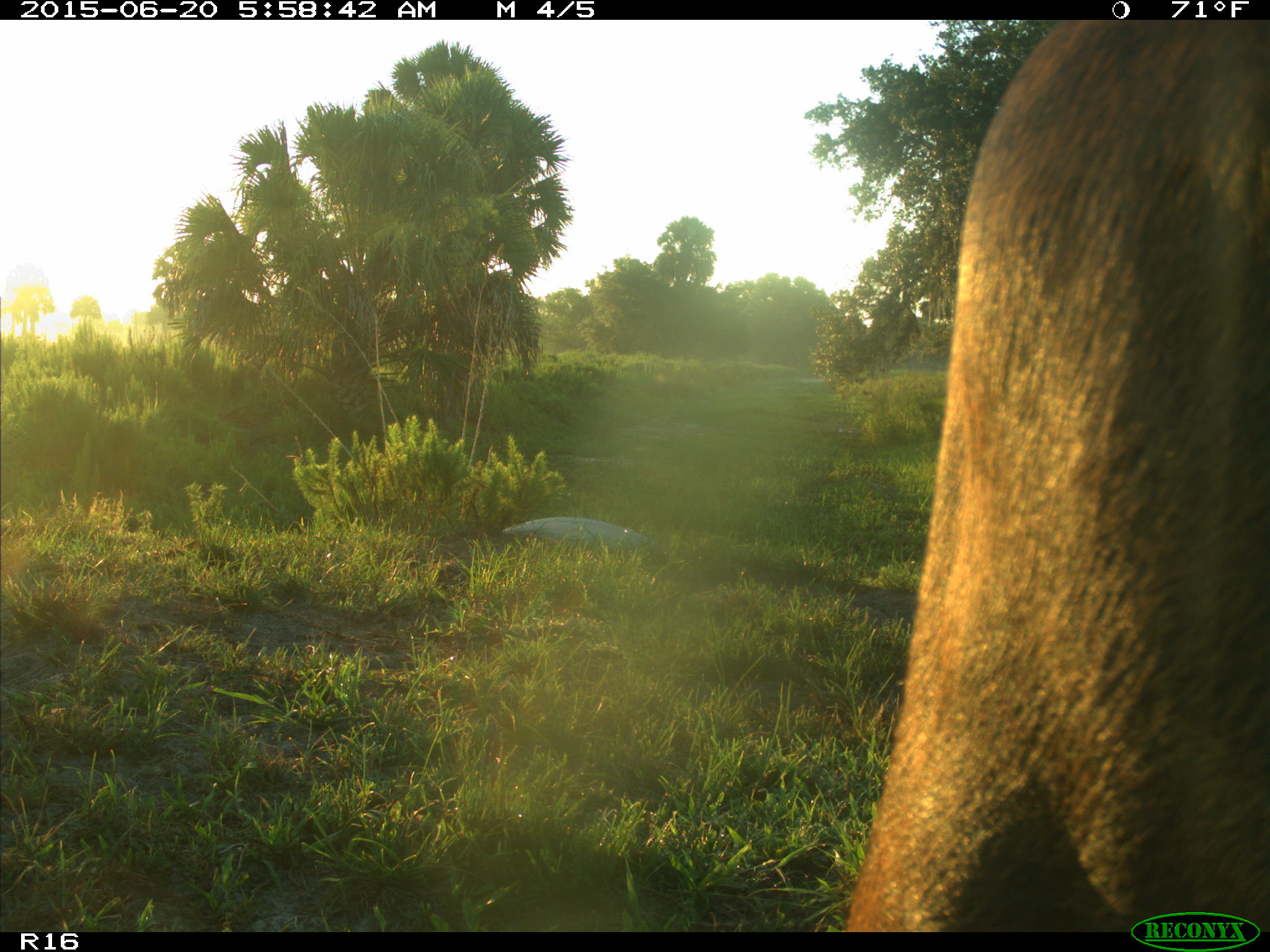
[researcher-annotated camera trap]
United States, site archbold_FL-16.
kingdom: Animalia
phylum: Chordata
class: Mammalia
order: Artiodactyla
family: Bovidae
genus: Bos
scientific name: Bos taurus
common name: domestic cow